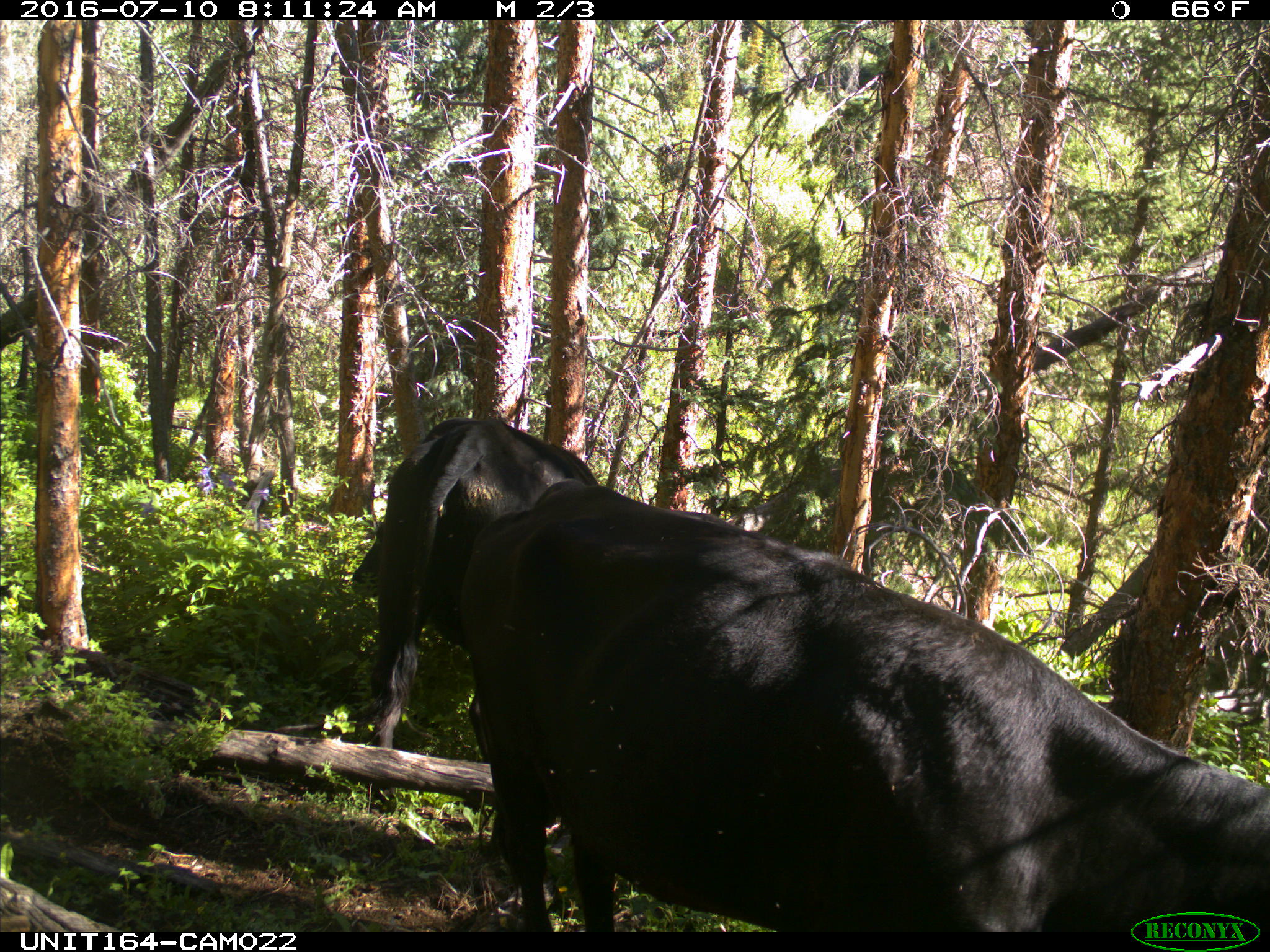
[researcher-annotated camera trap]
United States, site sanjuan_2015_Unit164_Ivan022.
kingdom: Animalia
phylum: Chordata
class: Mammalia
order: Artiodactyla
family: Bovidae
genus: Bos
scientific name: Bos taurus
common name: domestic cow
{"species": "Bos taurus (domestic cow)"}